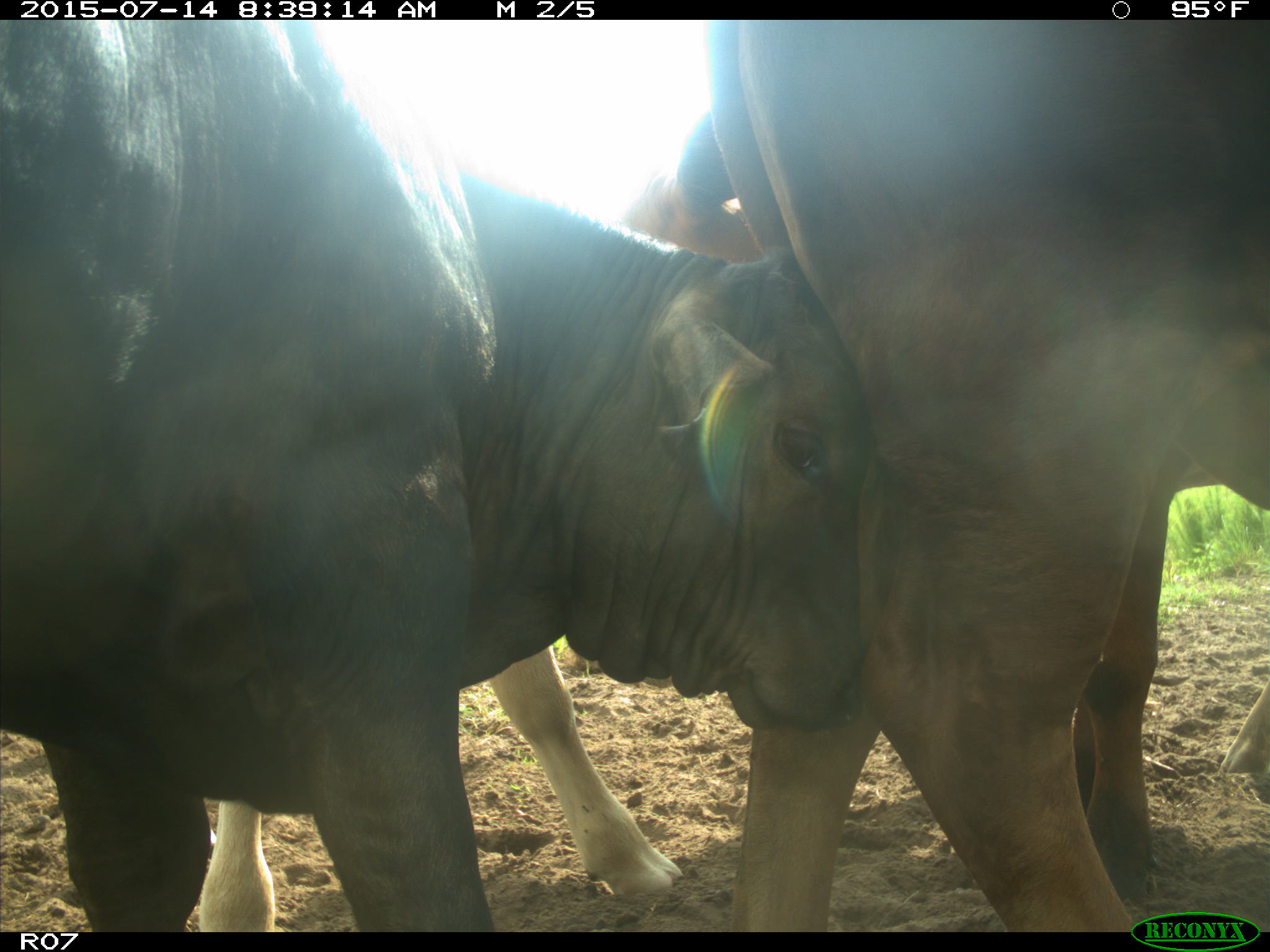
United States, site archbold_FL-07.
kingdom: Animalia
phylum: Chordata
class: Mammalia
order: Artiodactyla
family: Bovidae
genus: Bos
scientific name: Bos taurus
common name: domestic cow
Bos taurus (domestic cow).